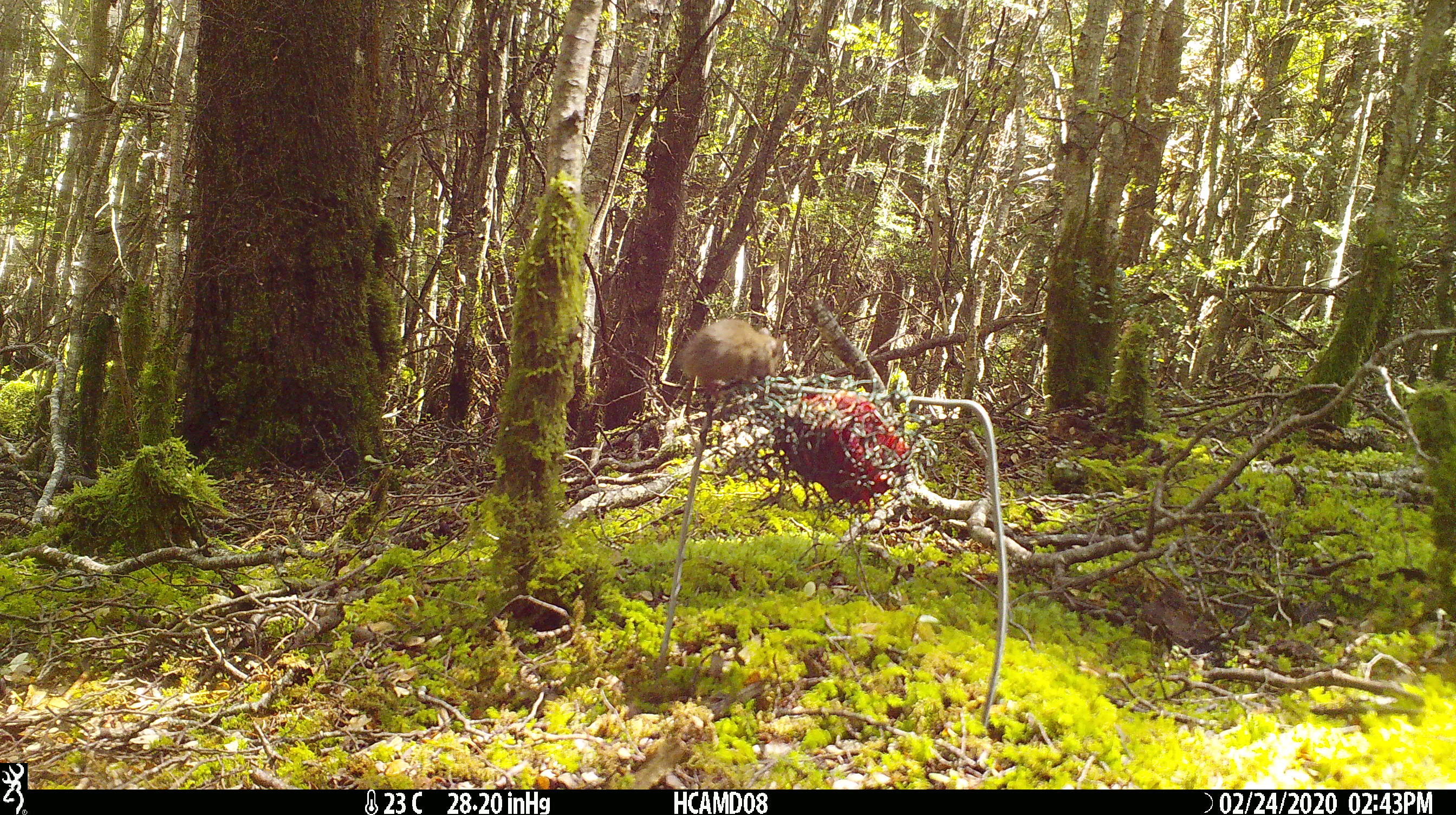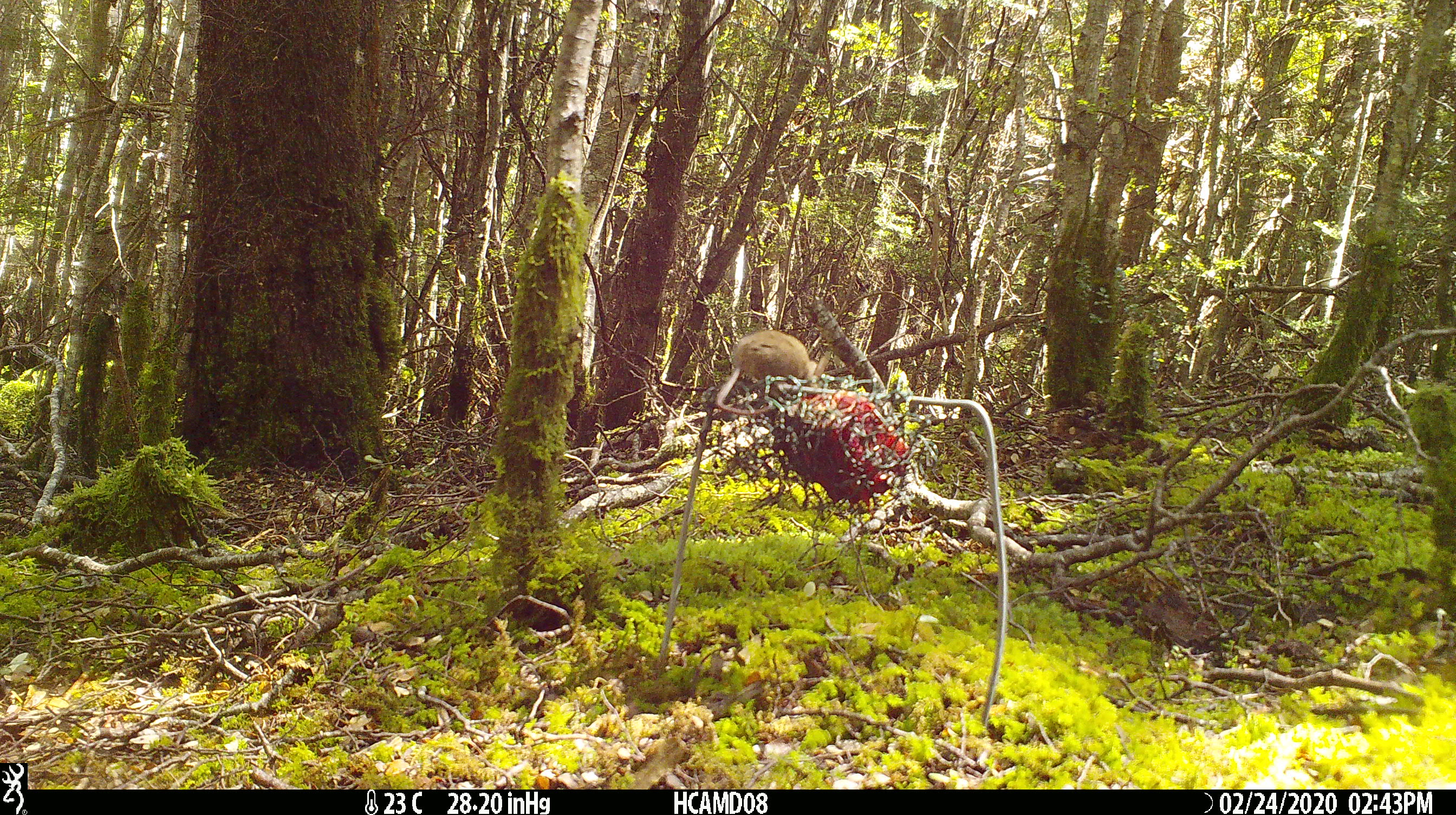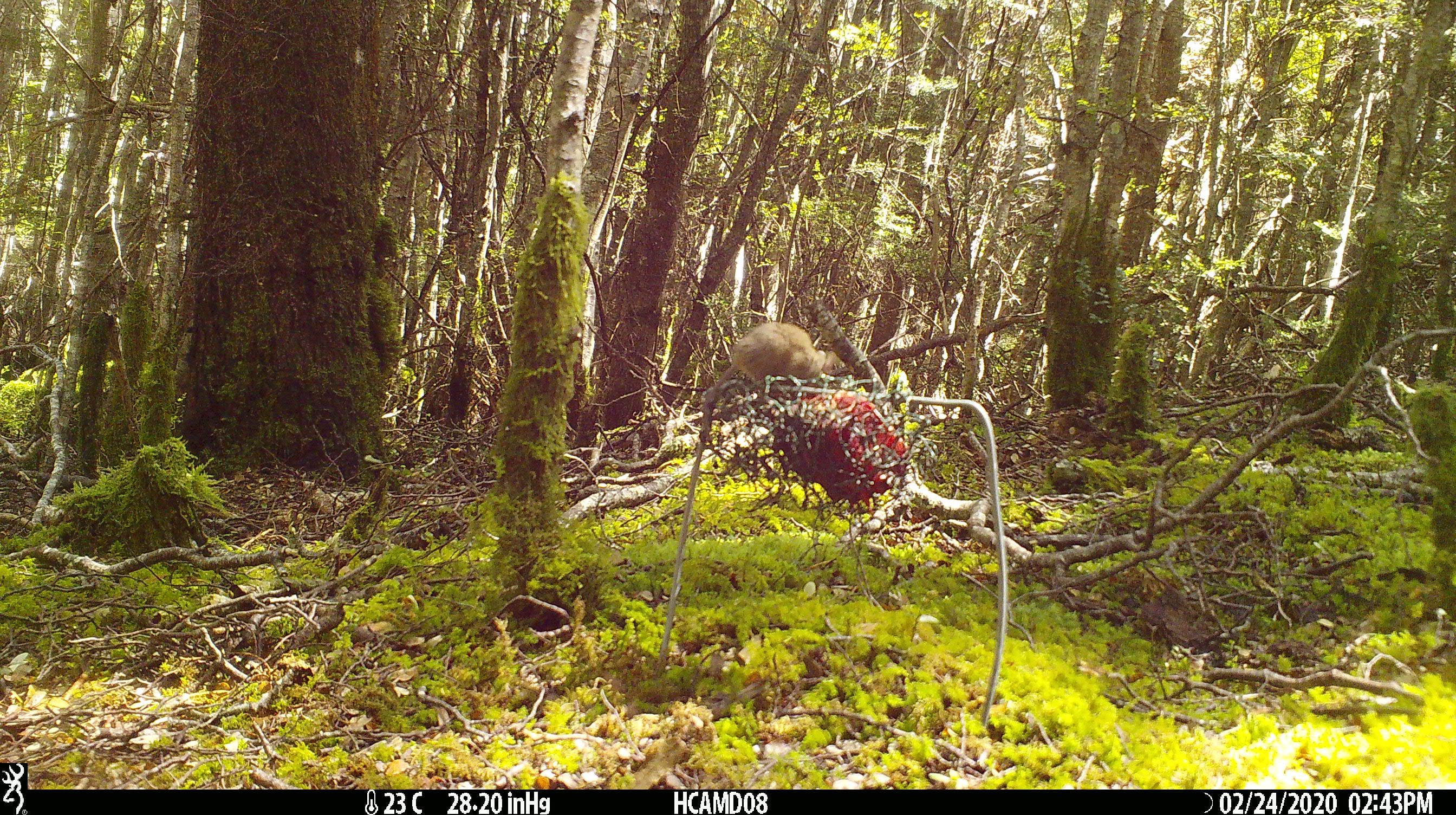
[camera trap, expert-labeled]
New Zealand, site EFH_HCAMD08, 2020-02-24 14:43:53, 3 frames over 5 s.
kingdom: Animalia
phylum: Chordata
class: Mammalia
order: Rodentia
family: Muridae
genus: Mus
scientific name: Mus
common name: mouse